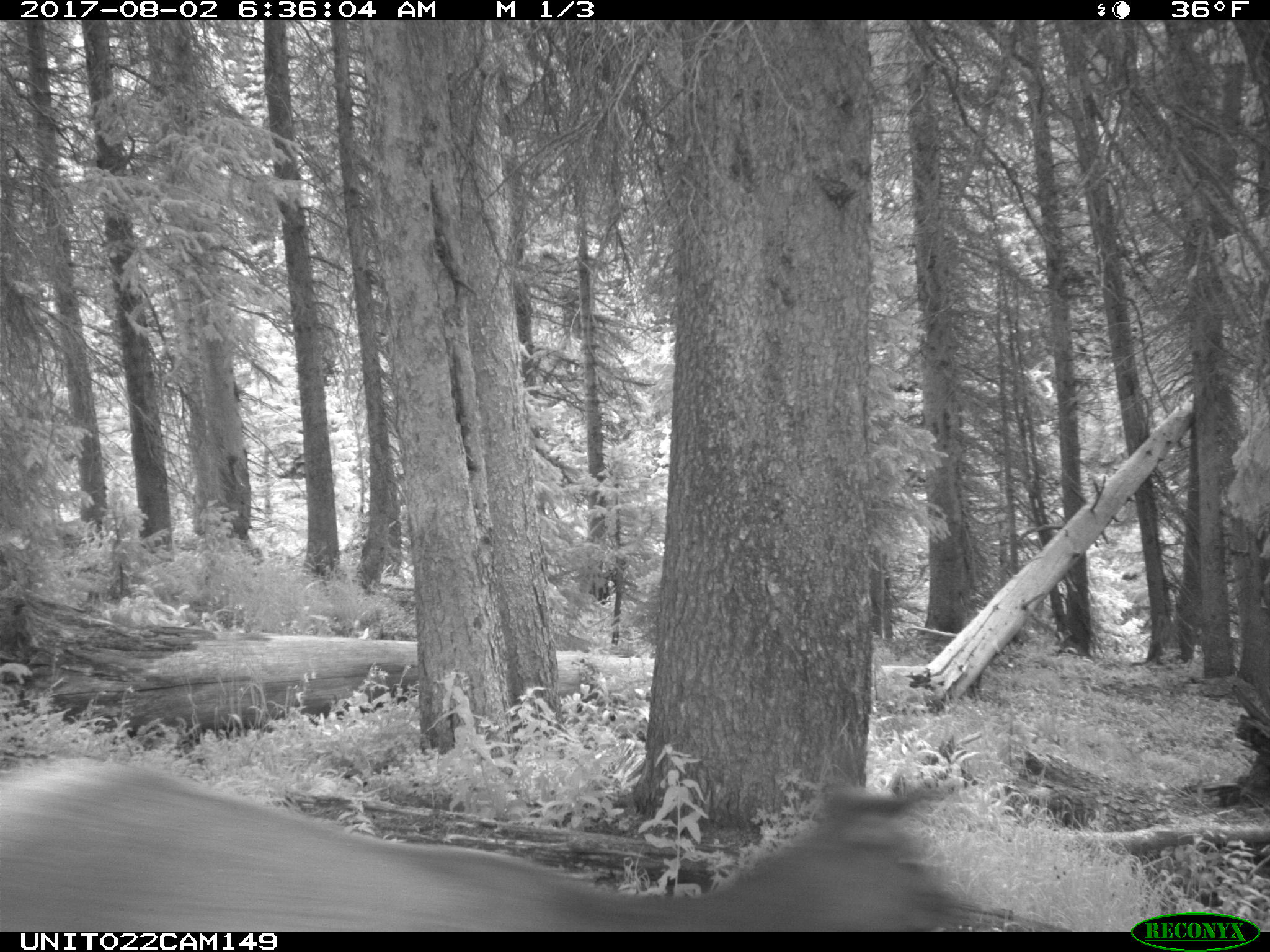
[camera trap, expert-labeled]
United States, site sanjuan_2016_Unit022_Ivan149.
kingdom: Animalia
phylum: Chordata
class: Mammalia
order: Artiodactyla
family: Cervidae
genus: Cervus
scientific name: Cervus elaphus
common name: red deer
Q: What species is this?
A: Cervus elaphus (red deer).